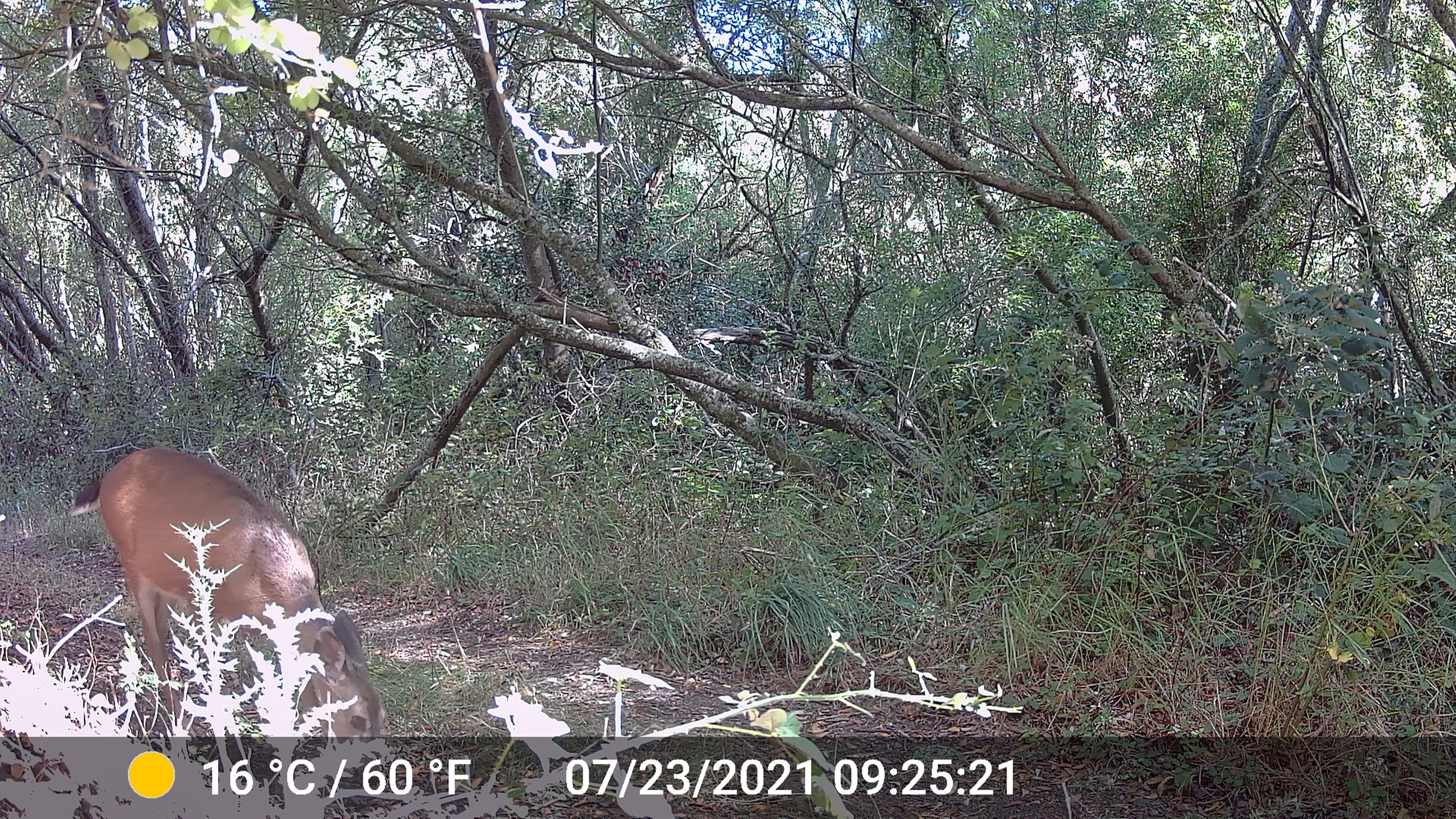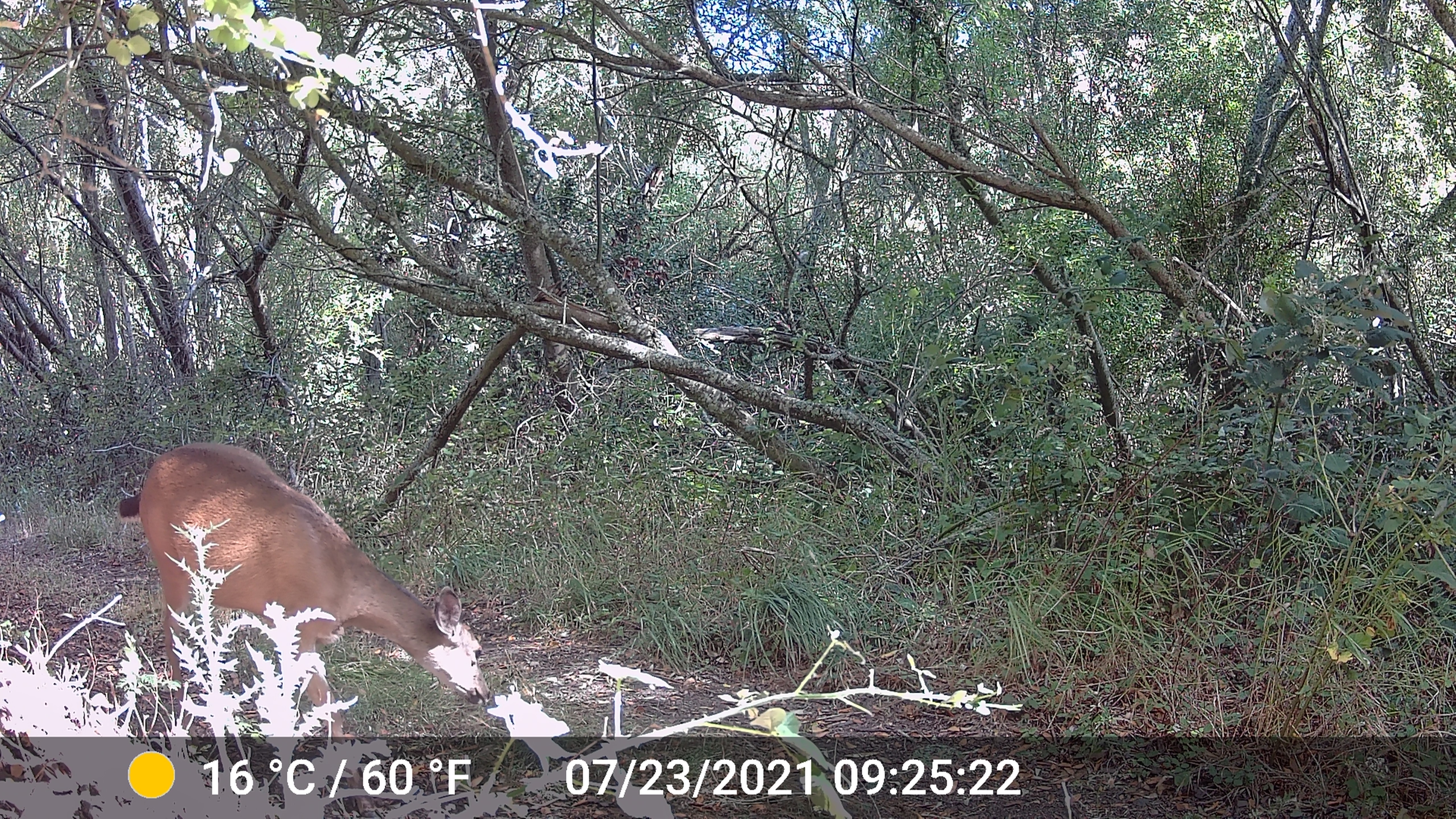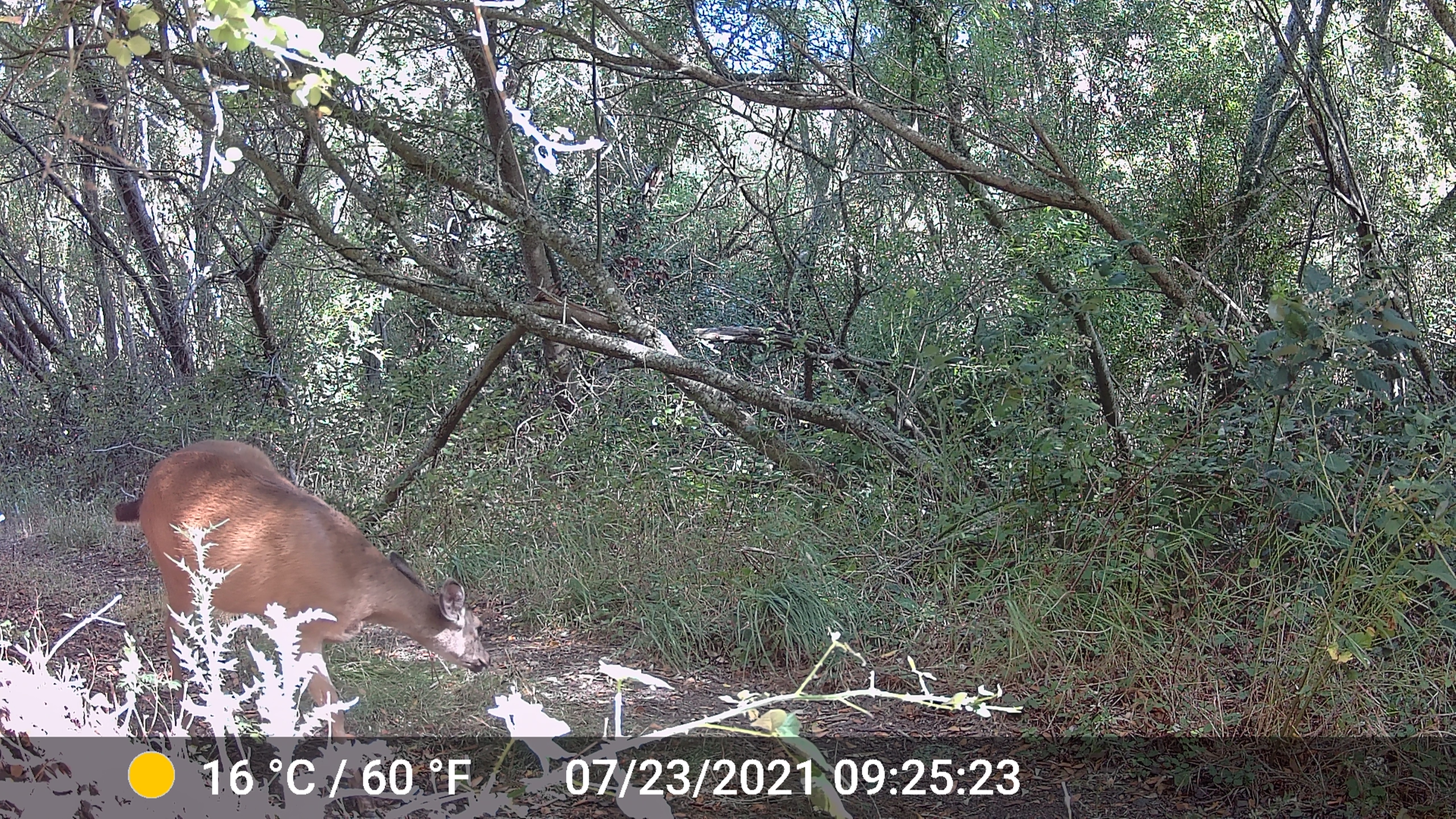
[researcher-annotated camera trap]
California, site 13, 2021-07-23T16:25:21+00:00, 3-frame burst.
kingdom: Animalia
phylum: Chordata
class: Mammalia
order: Artiodactyla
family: Cervidae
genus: Odocoileus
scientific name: Odocoileus hemionus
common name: mule deer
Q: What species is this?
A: Mule deer (Odocoileus hemionus).